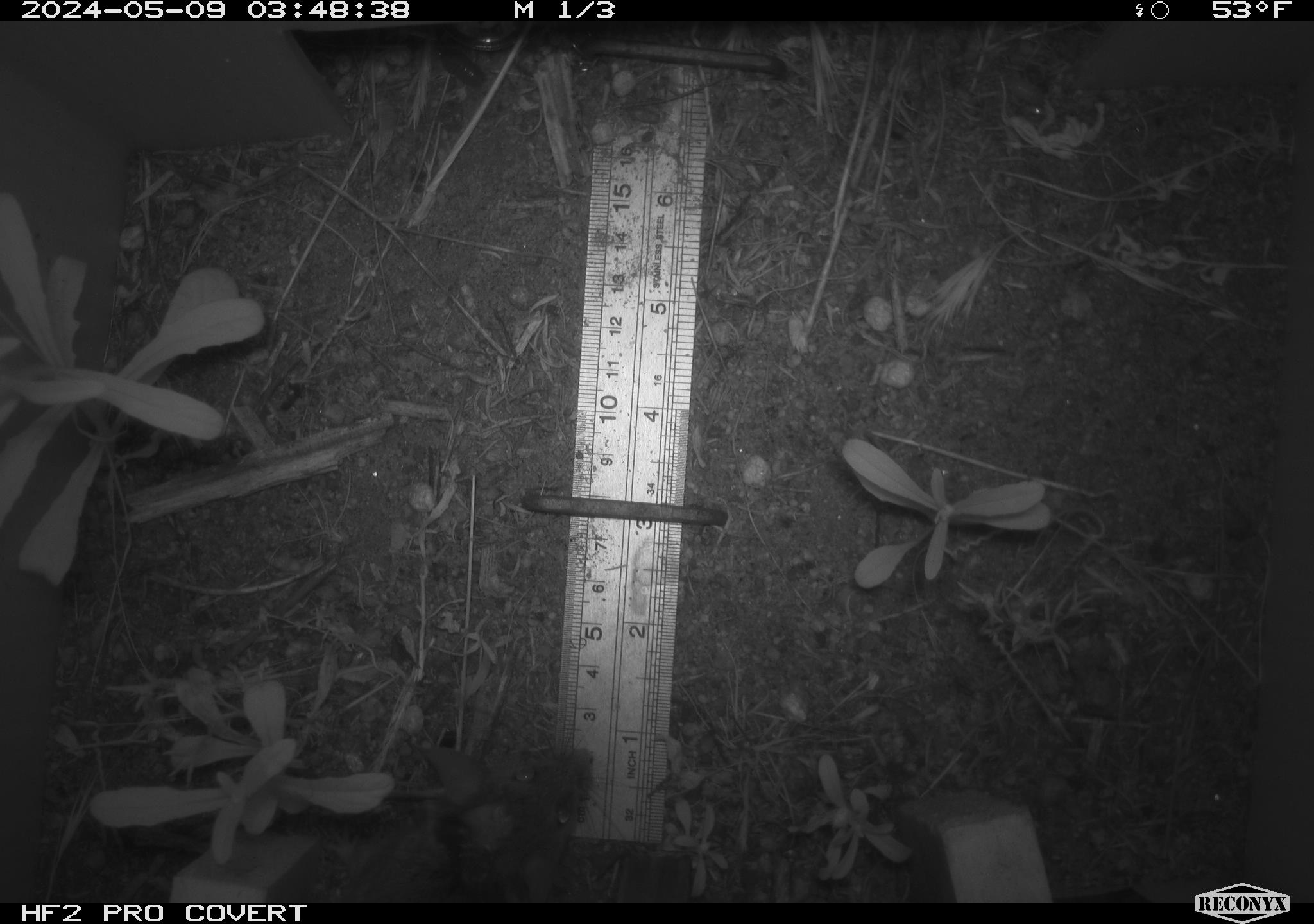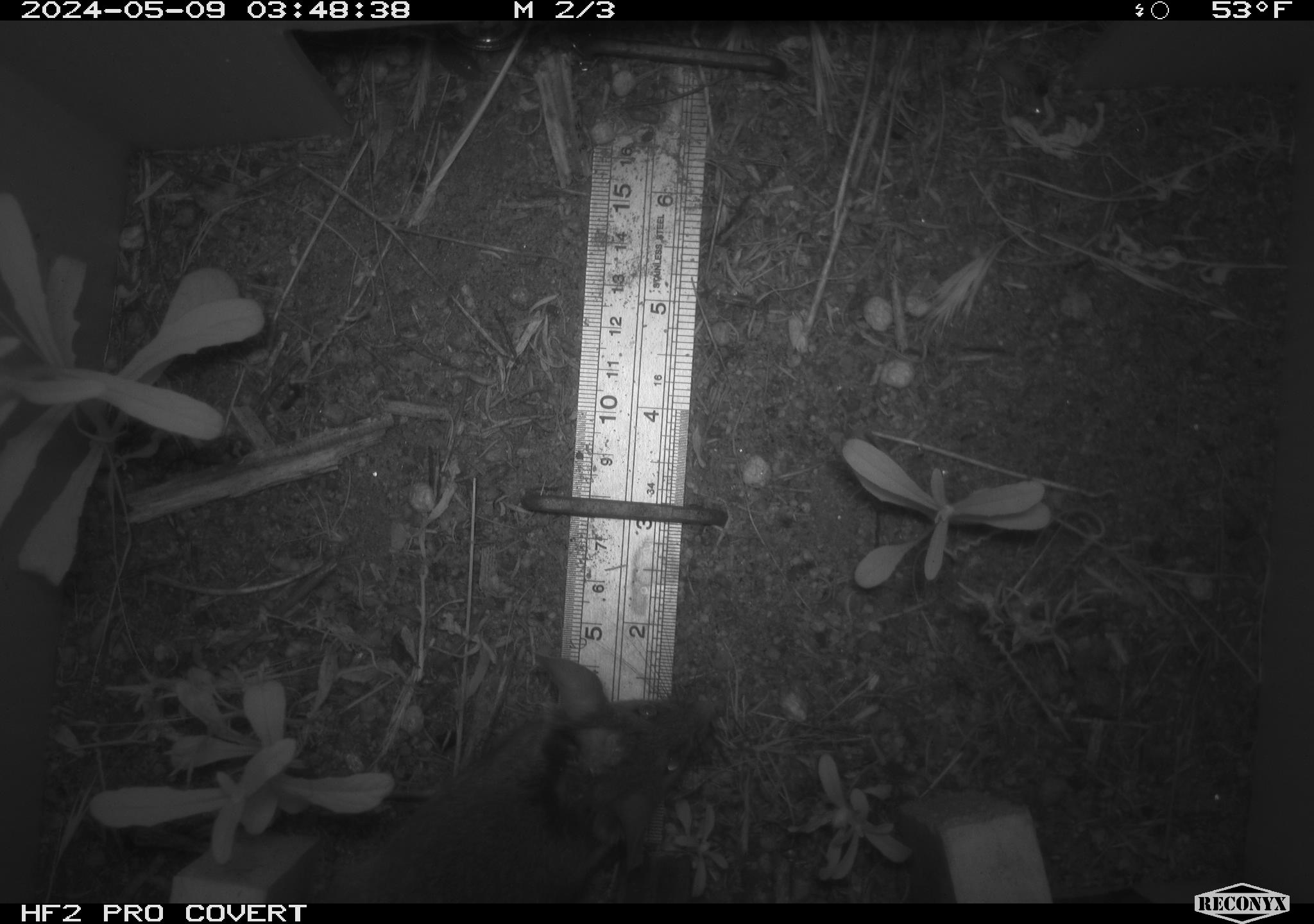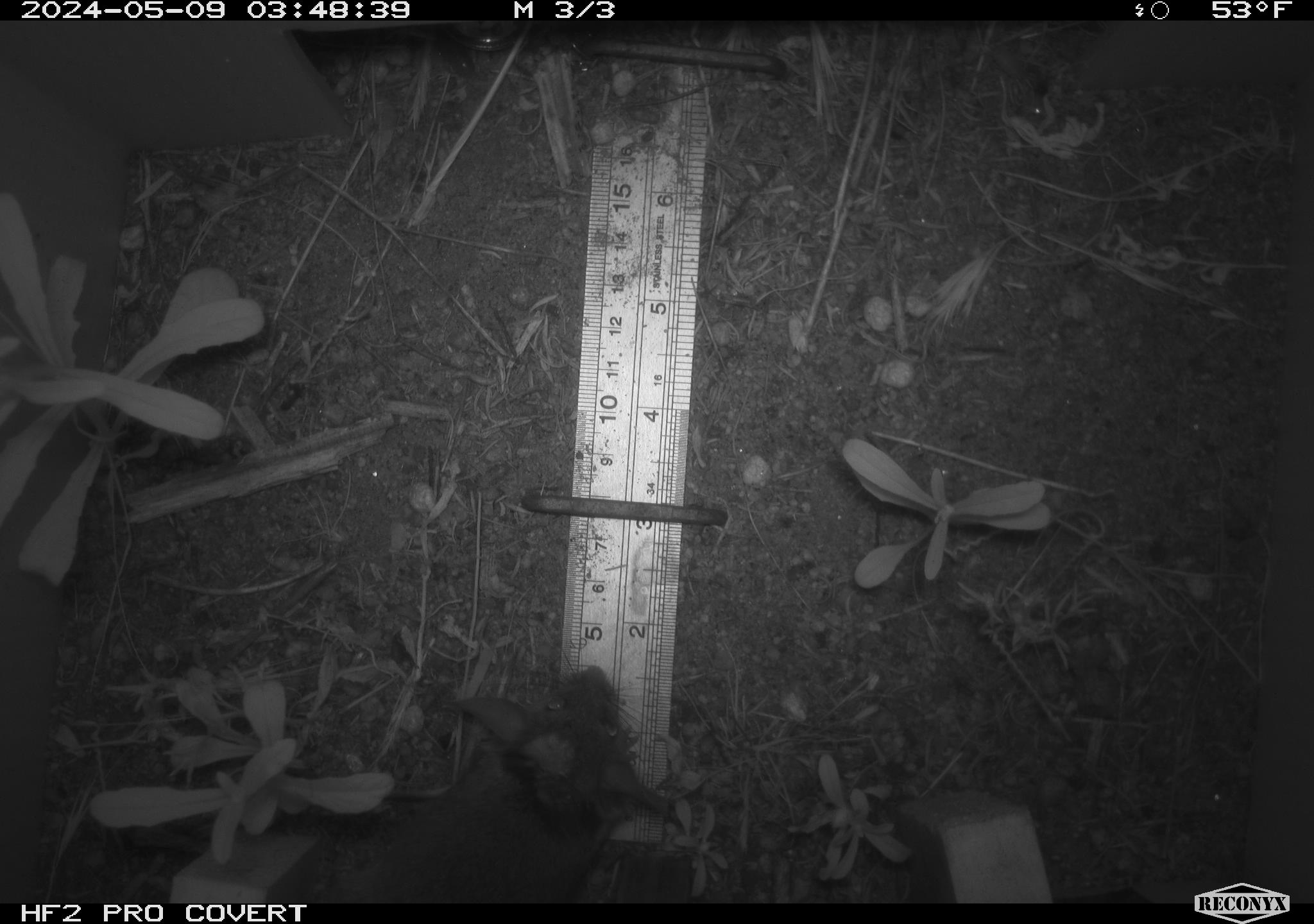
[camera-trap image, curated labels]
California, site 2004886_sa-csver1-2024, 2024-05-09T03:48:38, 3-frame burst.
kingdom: Animalia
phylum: Chordata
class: Mammalia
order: Rodentia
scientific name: Rodentia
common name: rodent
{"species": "rodent (Rodentia)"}